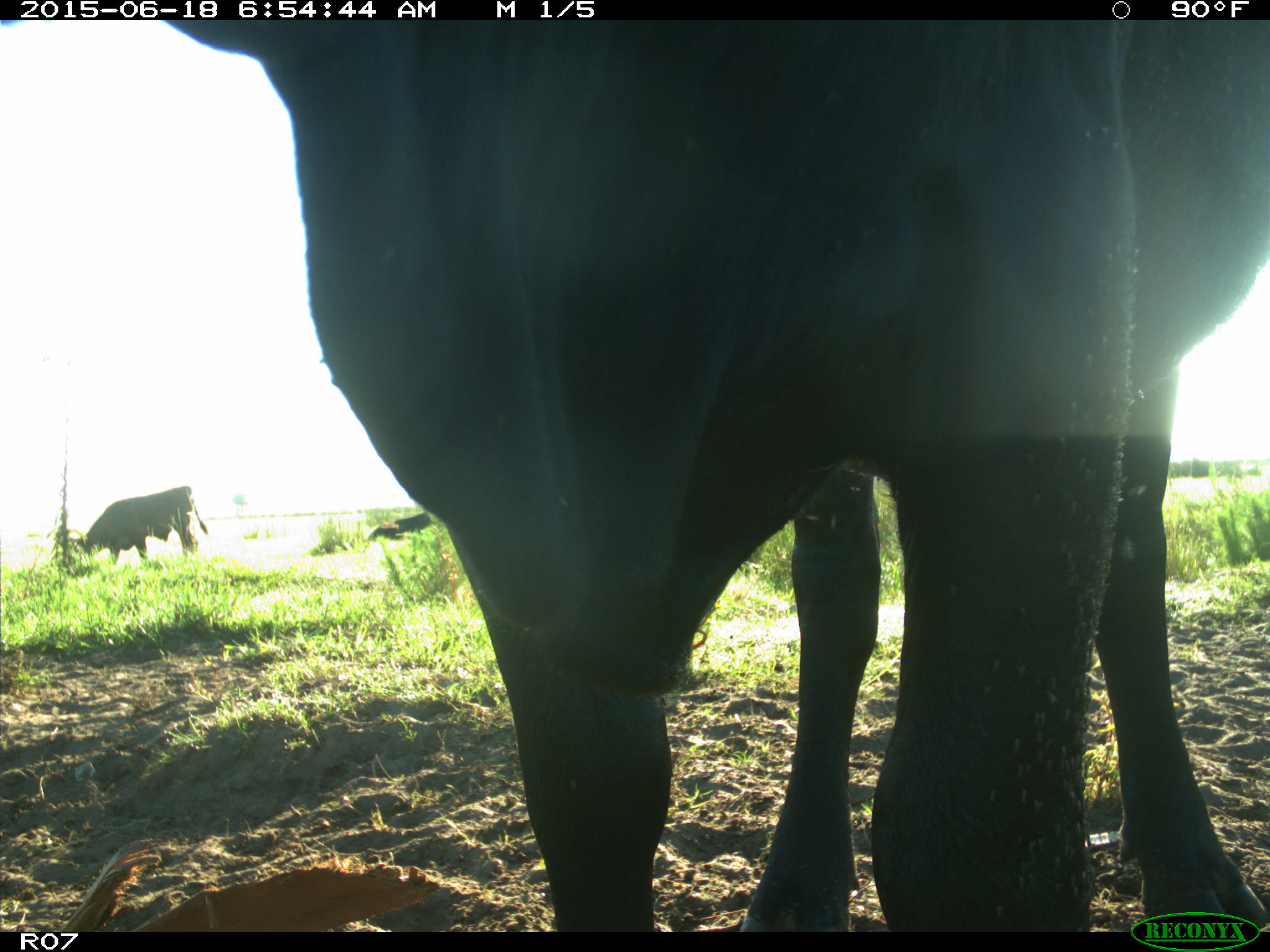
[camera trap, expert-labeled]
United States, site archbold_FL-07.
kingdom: Animalia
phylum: Chordata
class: Mammalia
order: Artiodactyla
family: Bovidae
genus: Bos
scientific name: Bos taurus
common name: domestic cow